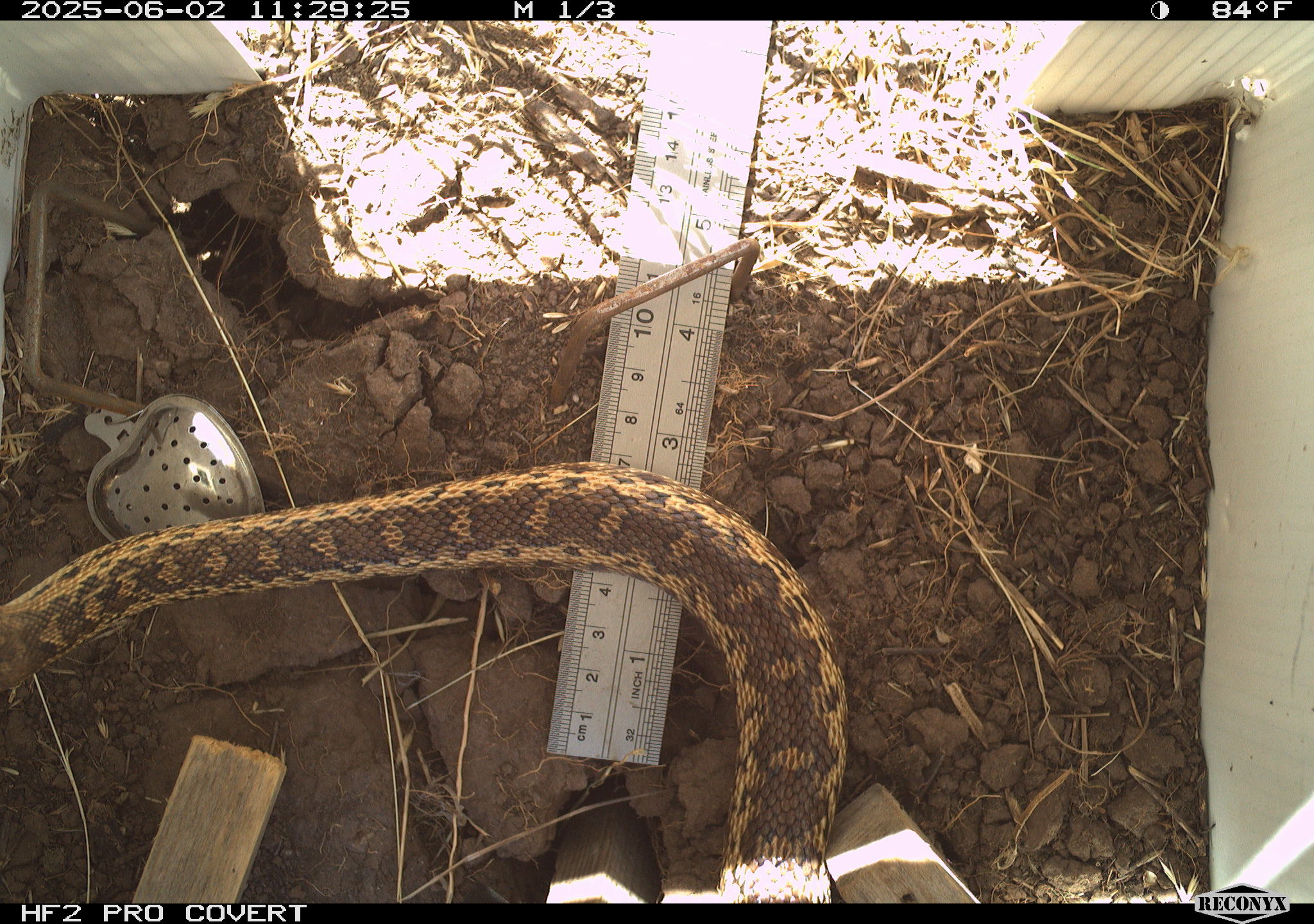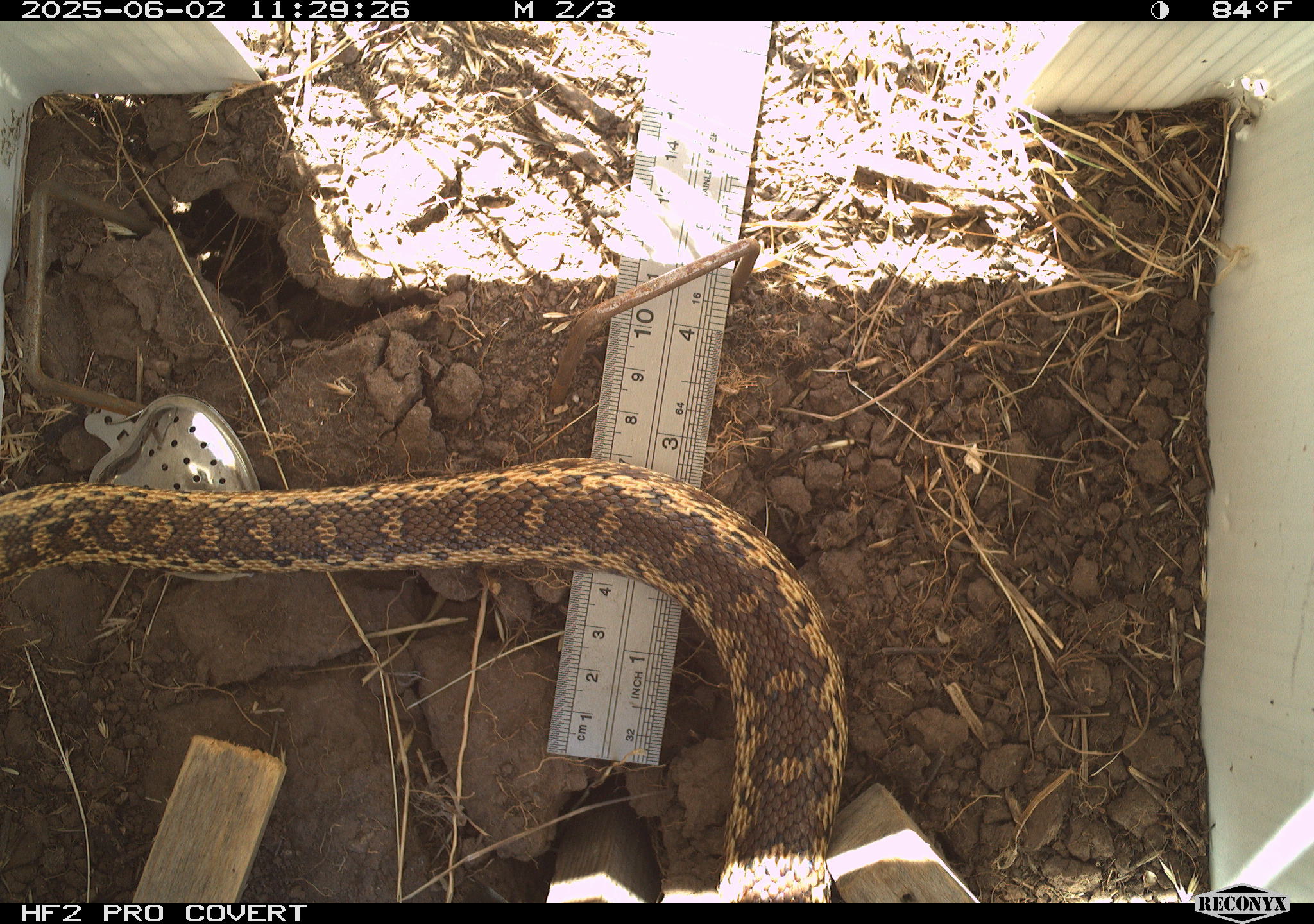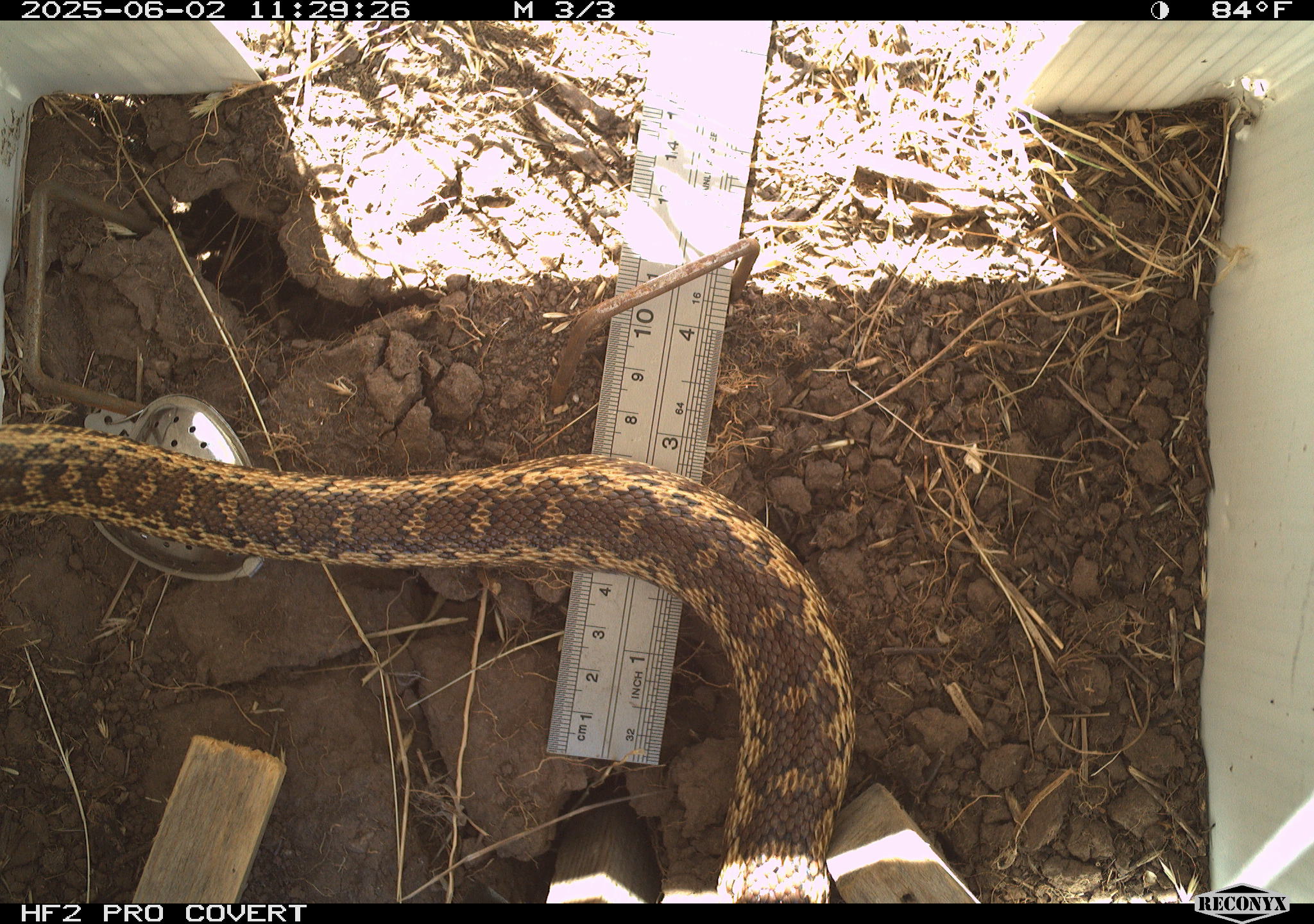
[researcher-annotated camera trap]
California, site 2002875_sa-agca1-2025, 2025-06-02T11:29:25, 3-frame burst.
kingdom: Animalia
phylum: Chordata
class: Reptilia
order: Squamata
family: Colubridae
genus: Pituophis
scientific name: Pituophis catenifer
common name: gophersnake